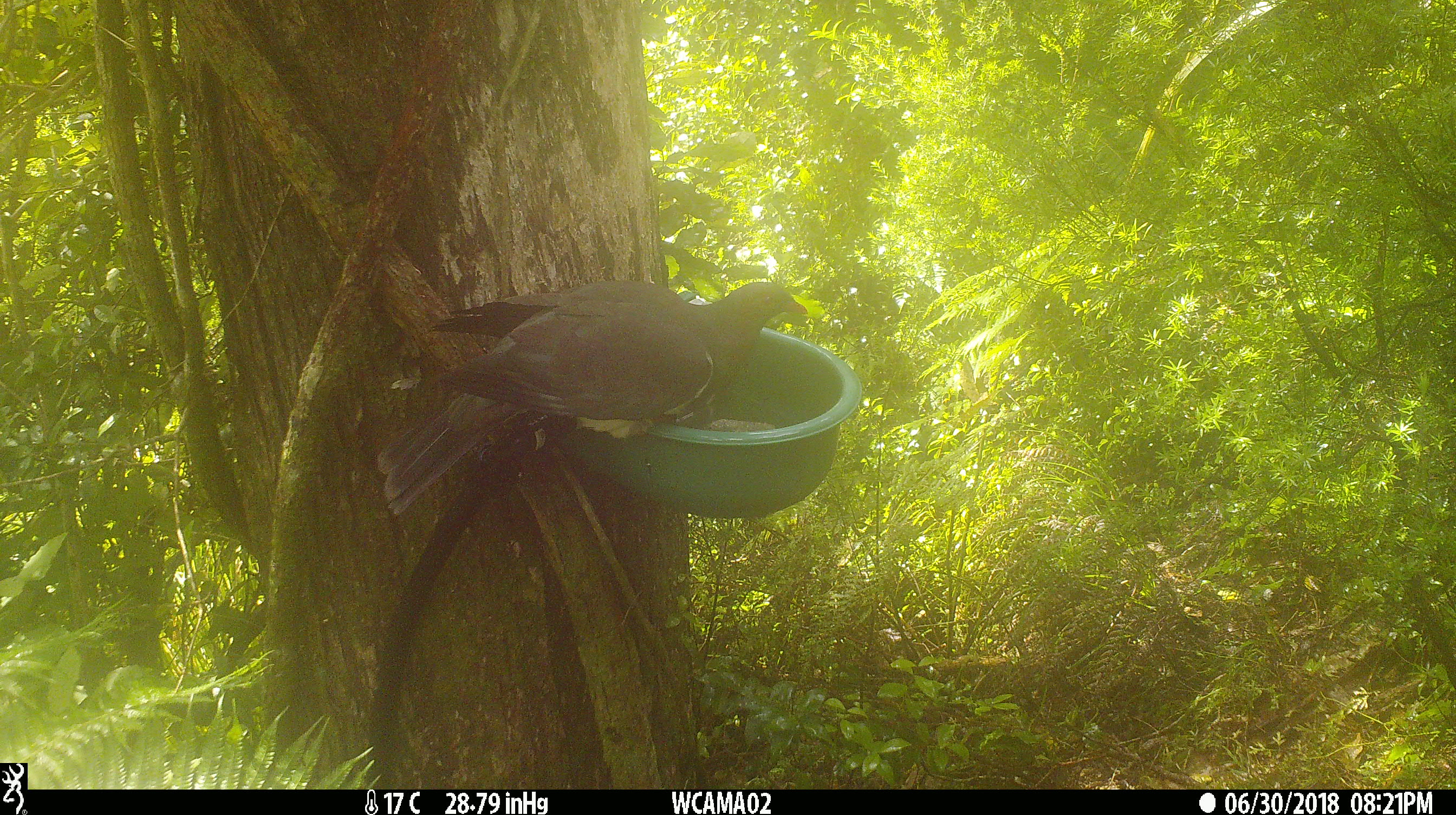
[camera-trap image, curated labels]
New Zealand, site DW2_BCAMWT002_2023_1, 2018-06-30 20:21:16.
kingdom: Animalia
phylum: Chordata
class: Aves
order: Columbiformes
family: Columbidae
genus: Hemiphaga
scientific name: Hemiphaga novaeseelandiae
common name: new zealand pigeon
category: kereru